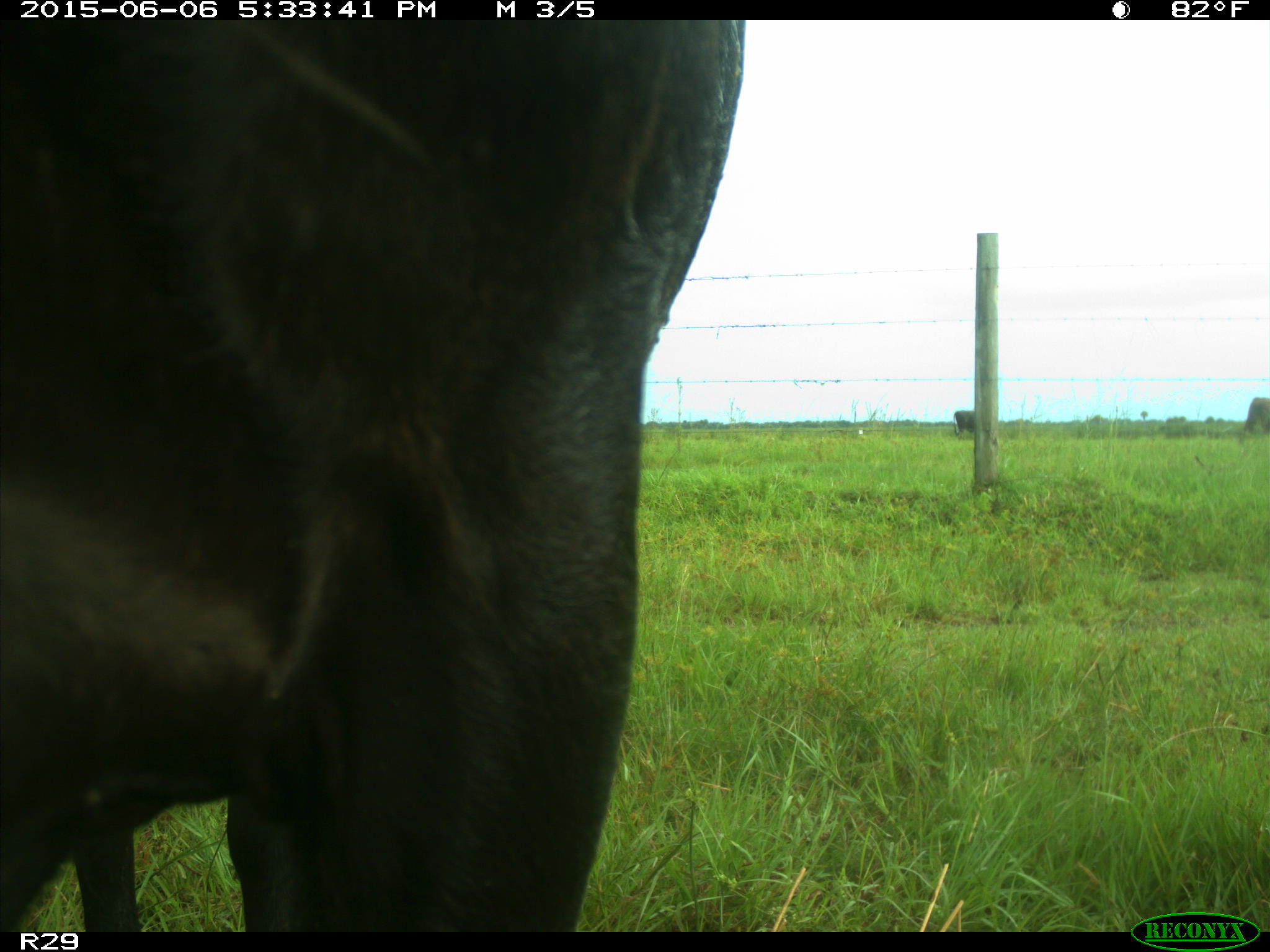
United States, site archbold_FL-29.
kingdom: Animalia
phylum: Chordata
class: Mammalia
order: Artiodactyla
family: Bovidae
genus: Bos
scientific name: Bos taurus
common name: domestic cow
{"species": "Bos taurus (domestic cow)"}